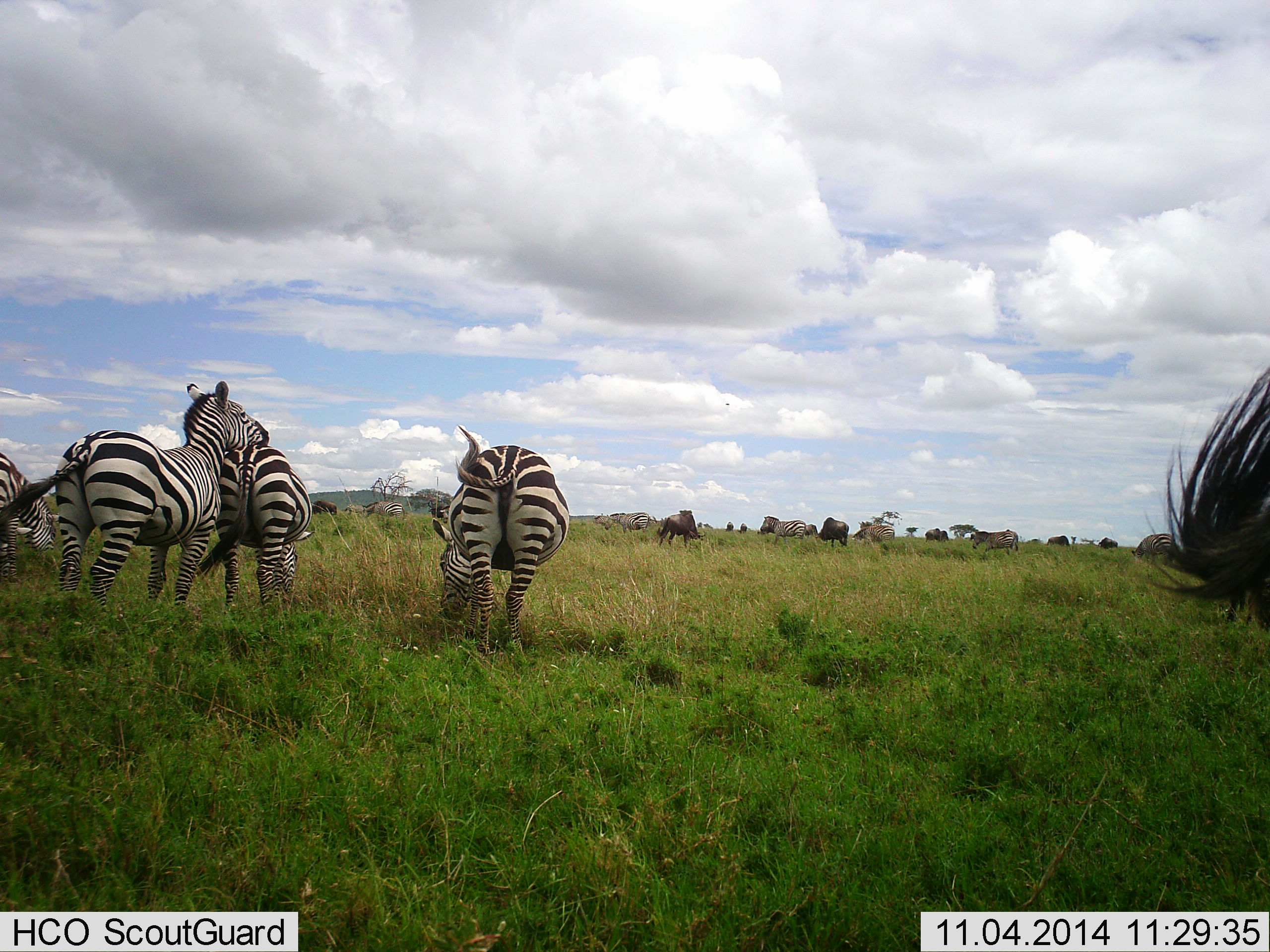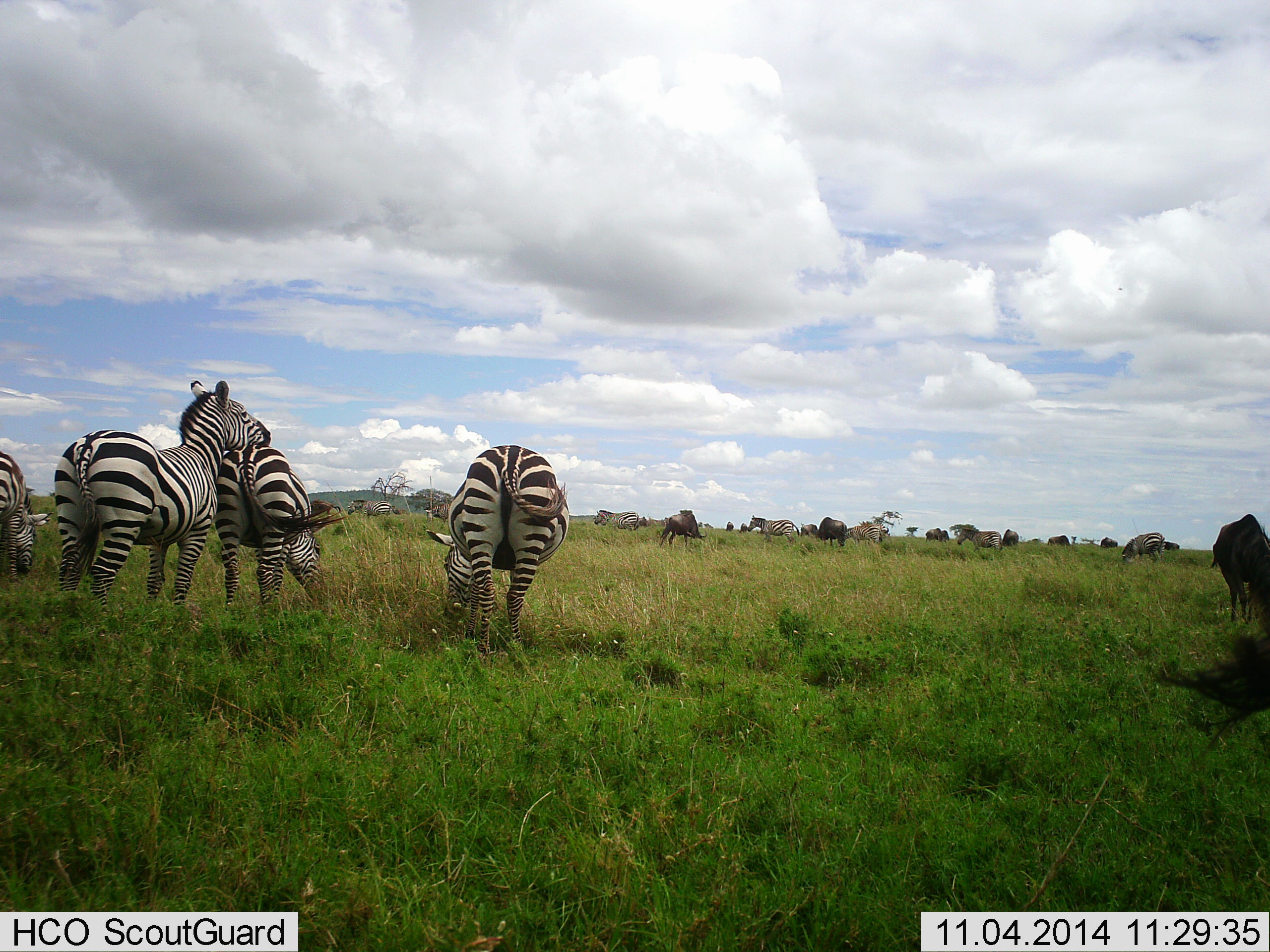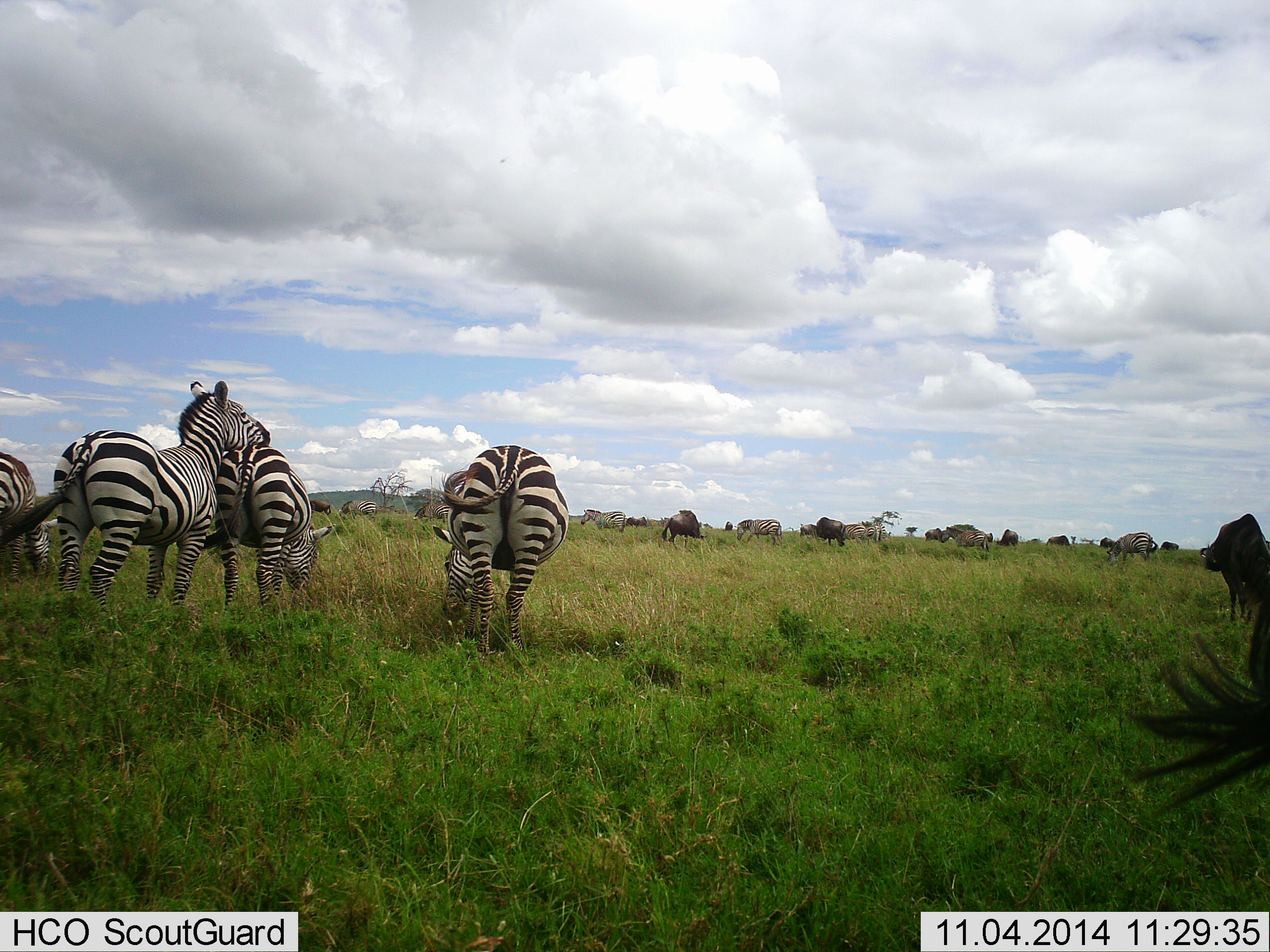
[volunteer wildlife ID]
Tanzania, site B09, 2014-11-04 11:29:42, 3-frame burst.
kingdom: Animalia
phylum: Chordata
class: Mammalia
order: Artiodactyla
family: Bovidae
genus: Connochaetes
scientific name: Connochaetes taurinus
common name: blue wildebeest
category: wildebeest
Wildebeest (blue wildebeest) (Connochaetes taurinus), count 6. Behavior (volunteer vote fractions): standing 70%, resting 10%, moving 50%, interacting 20%. Young present (vote fraction): 0%. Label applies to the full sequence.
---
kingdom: Animalia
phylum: Chordata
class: Mammalia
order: Perissodactyla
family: Equidae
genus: Equus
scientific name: Equus quagga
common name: plains zebra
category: zebra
Zebra (plains zebra) (Equus quagga), count 11-50. Behavior (volunteer vote fractions): standing 59%, resting 12%, moving 47%, interacting 41%. Young present (vote fraction): 0%. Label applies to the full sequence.